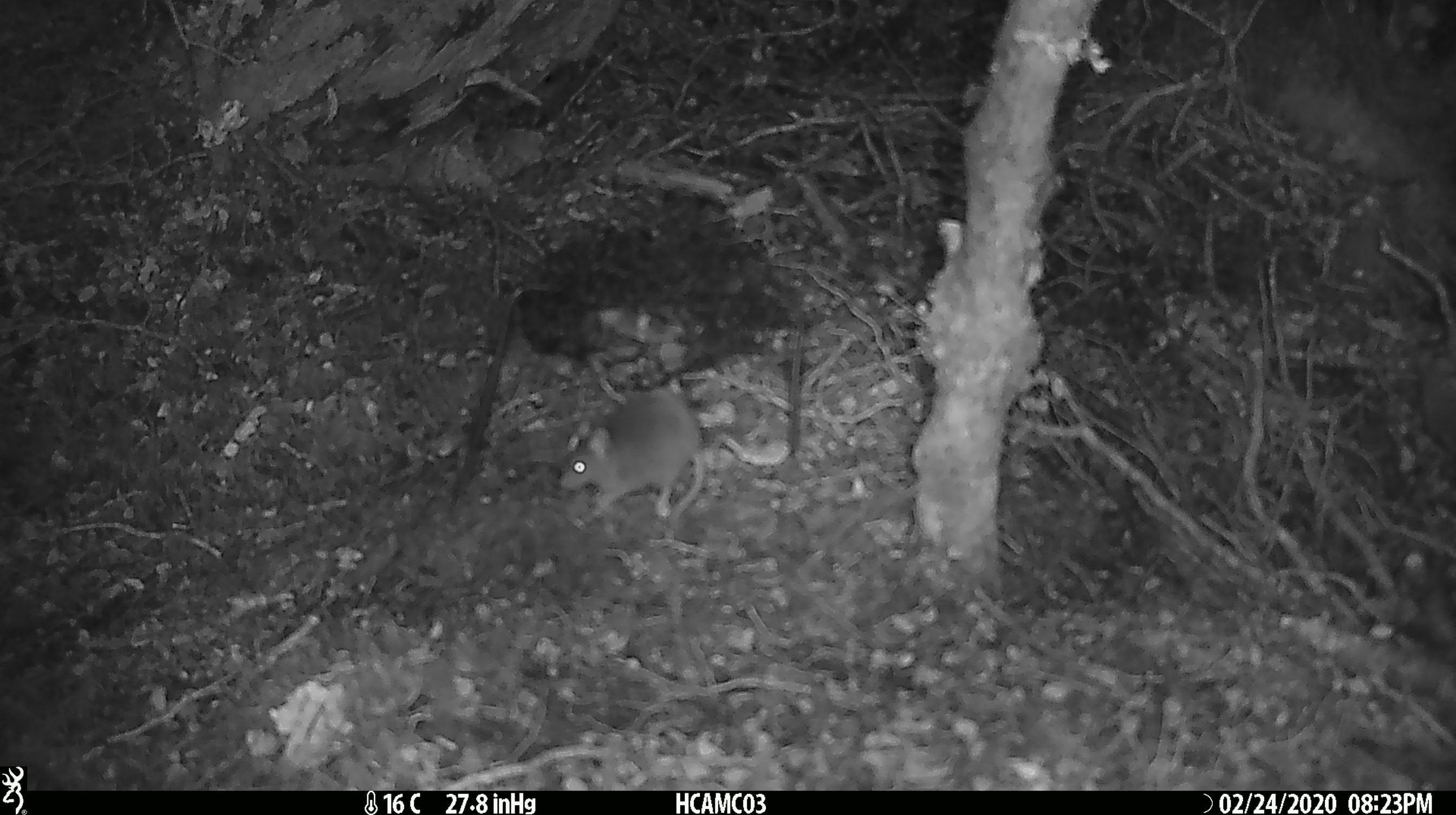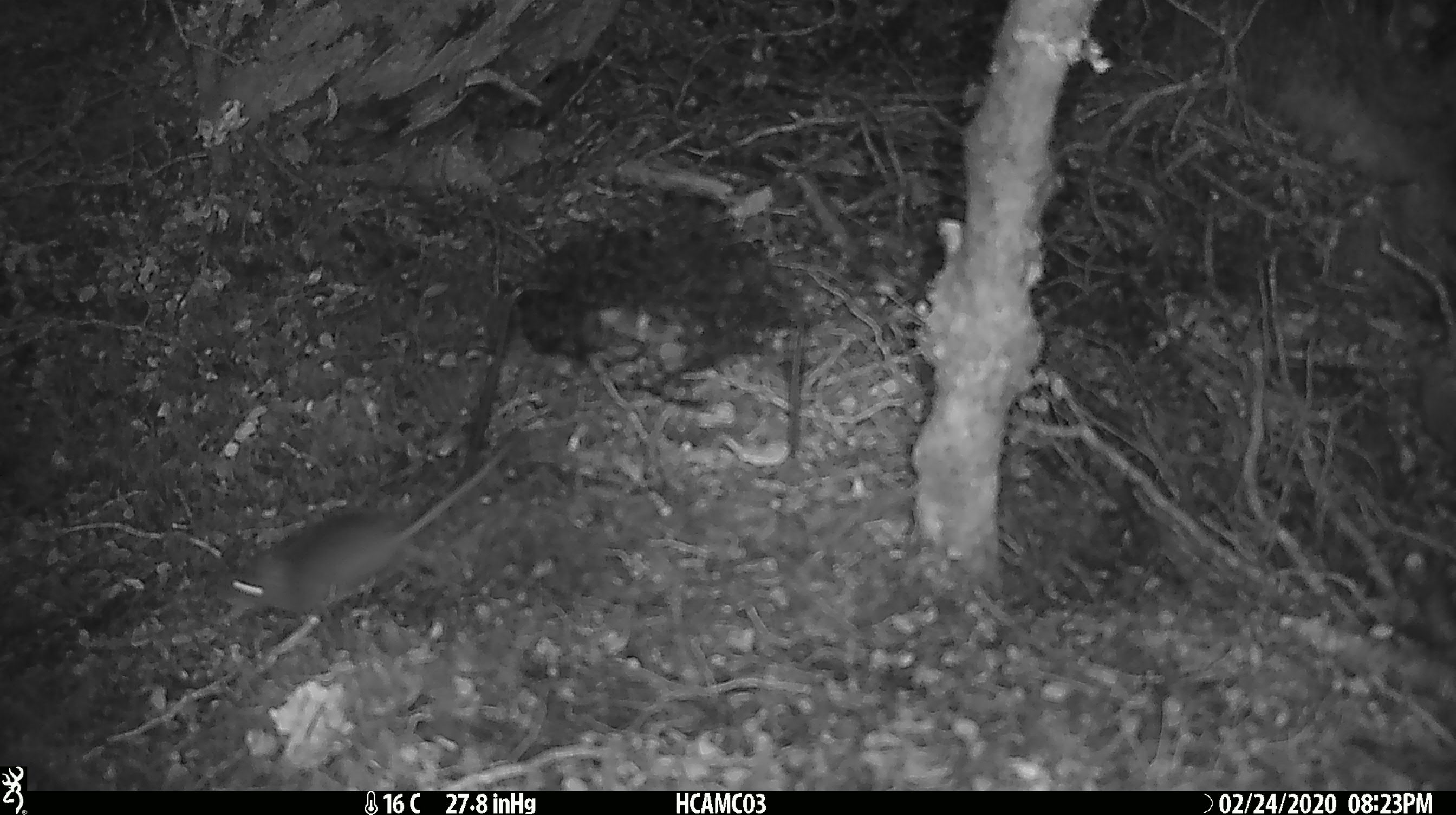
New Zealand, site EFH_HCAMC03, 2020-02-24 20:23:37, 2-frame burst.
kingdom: Animalia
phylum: Chordata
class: Mammalia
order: Rodentia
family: Muridae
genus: Mus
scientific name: Mus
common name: mouse